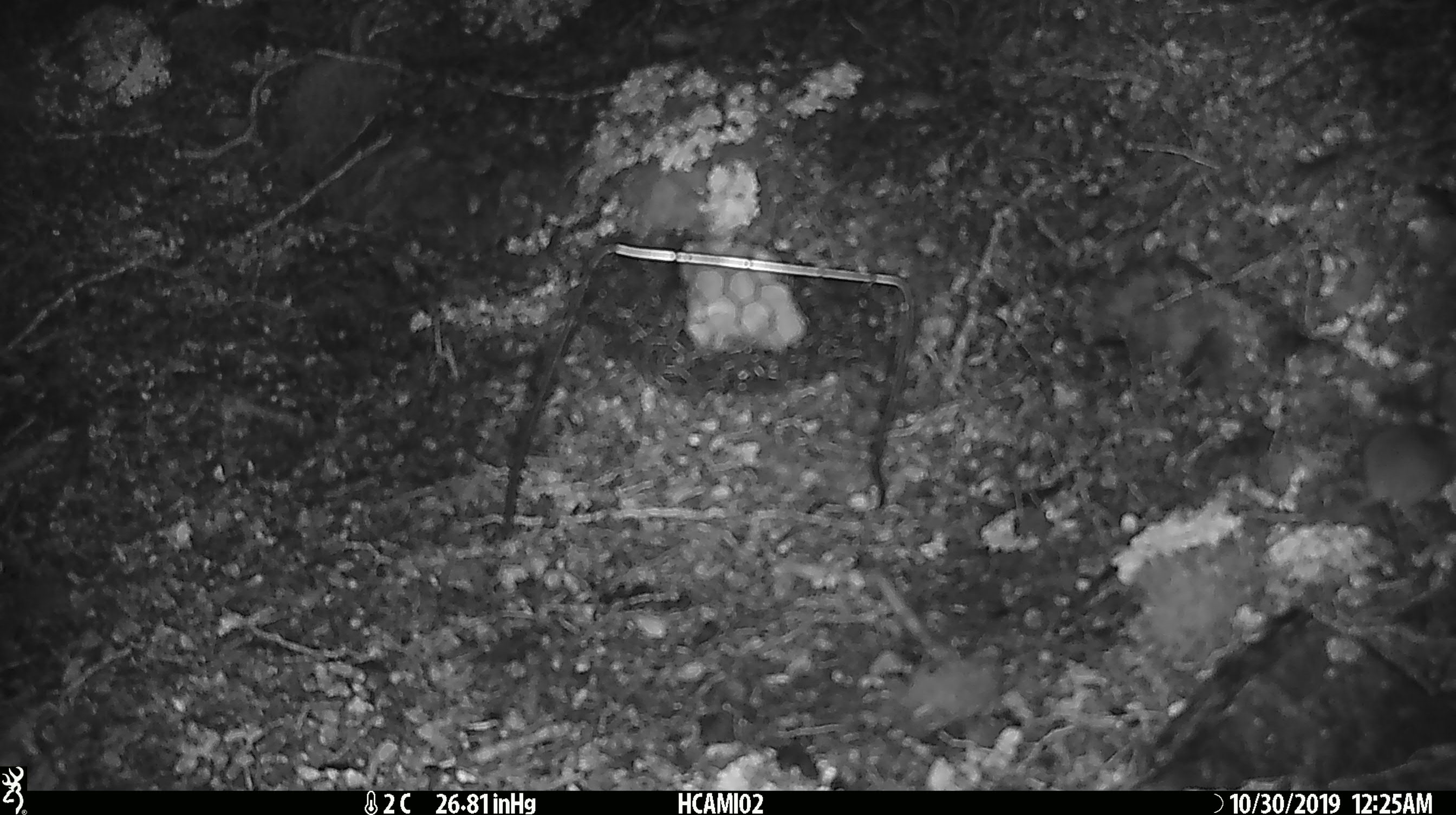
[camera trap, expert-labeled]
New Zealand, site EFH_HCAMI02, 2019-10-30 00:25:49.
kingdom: Animalia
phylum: Chordata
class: Mammalia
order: Rodentia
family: Muridae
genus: Mus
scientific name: Mus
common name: mouse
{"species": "mouse (Mus)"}